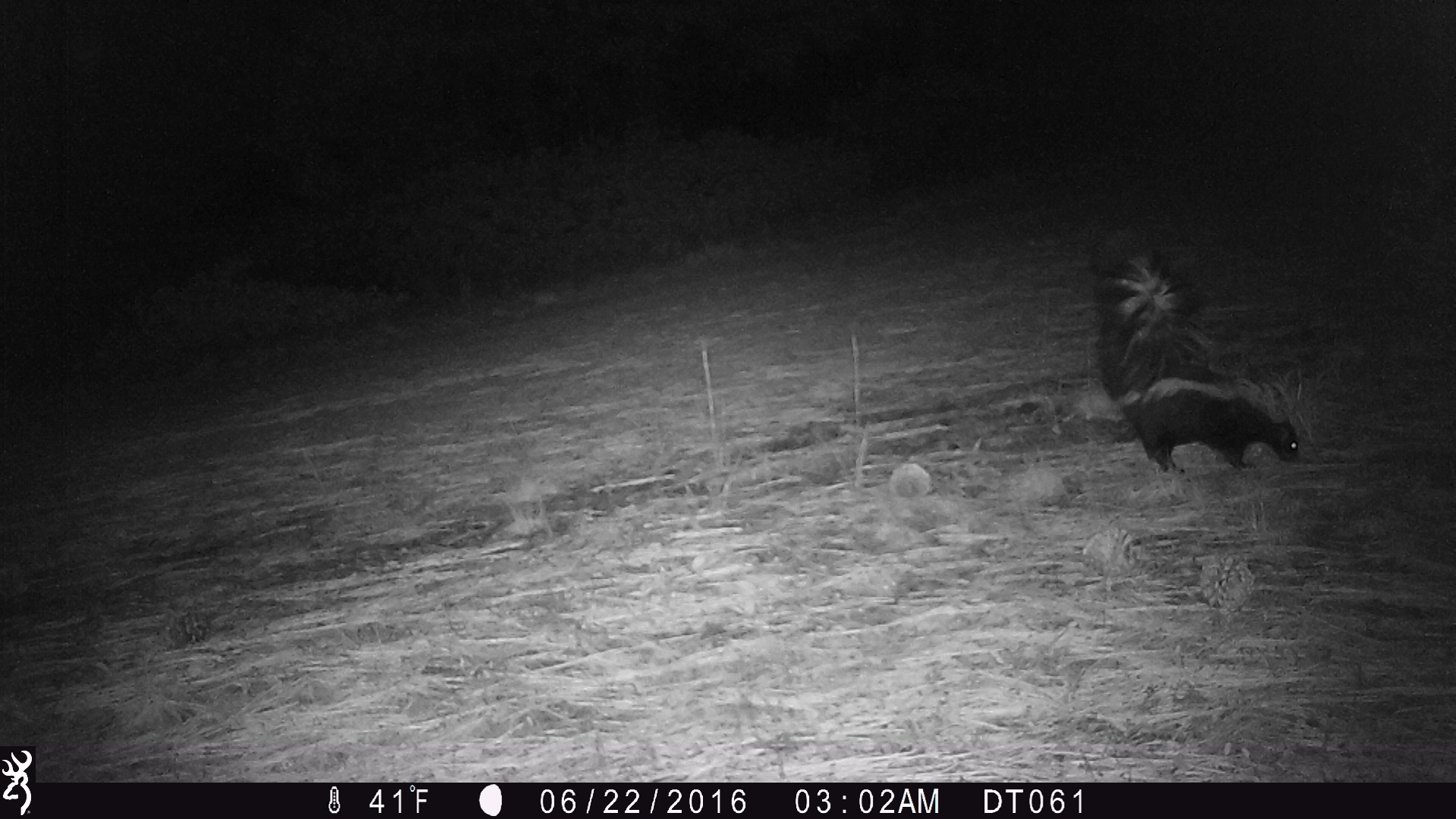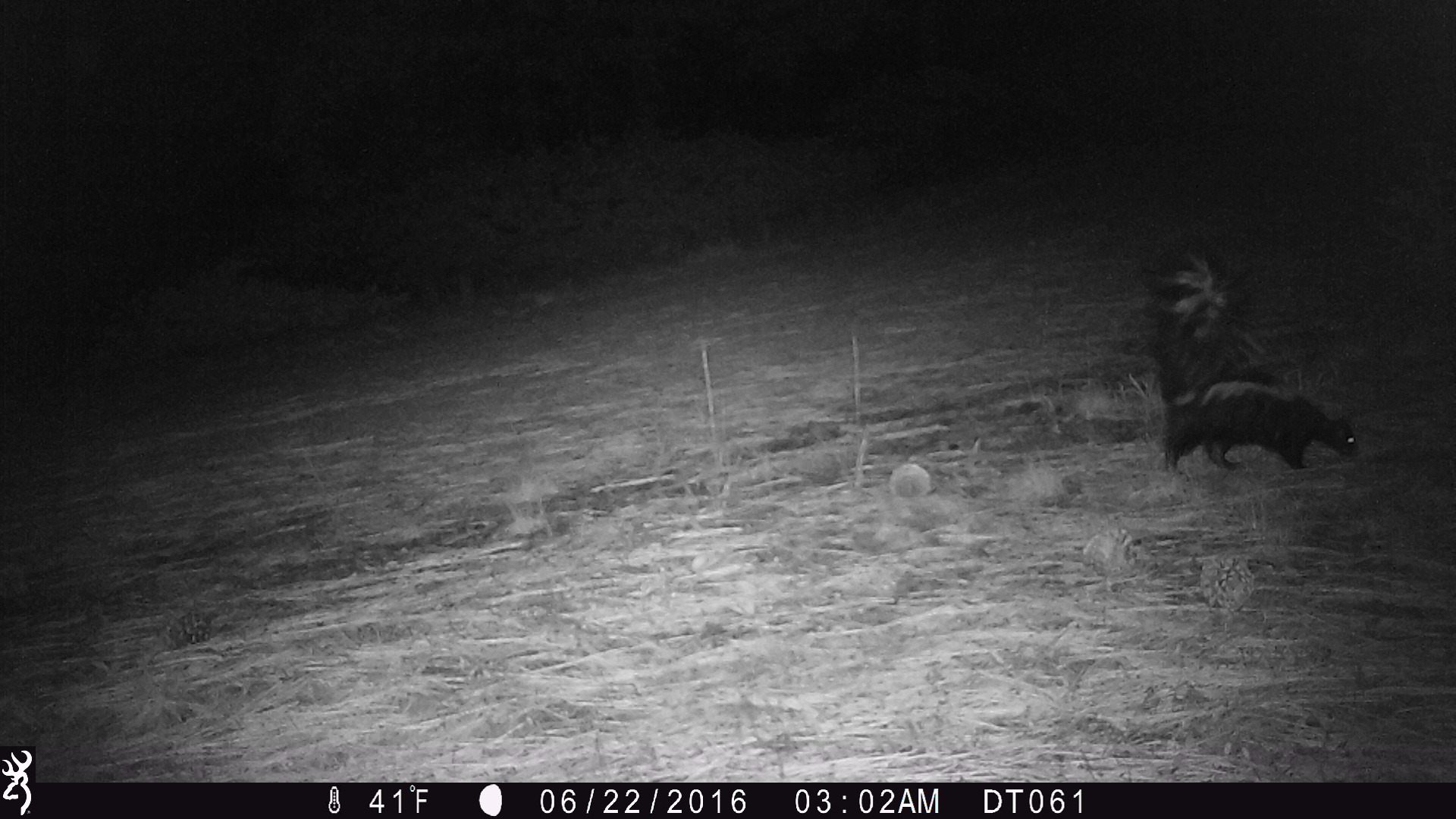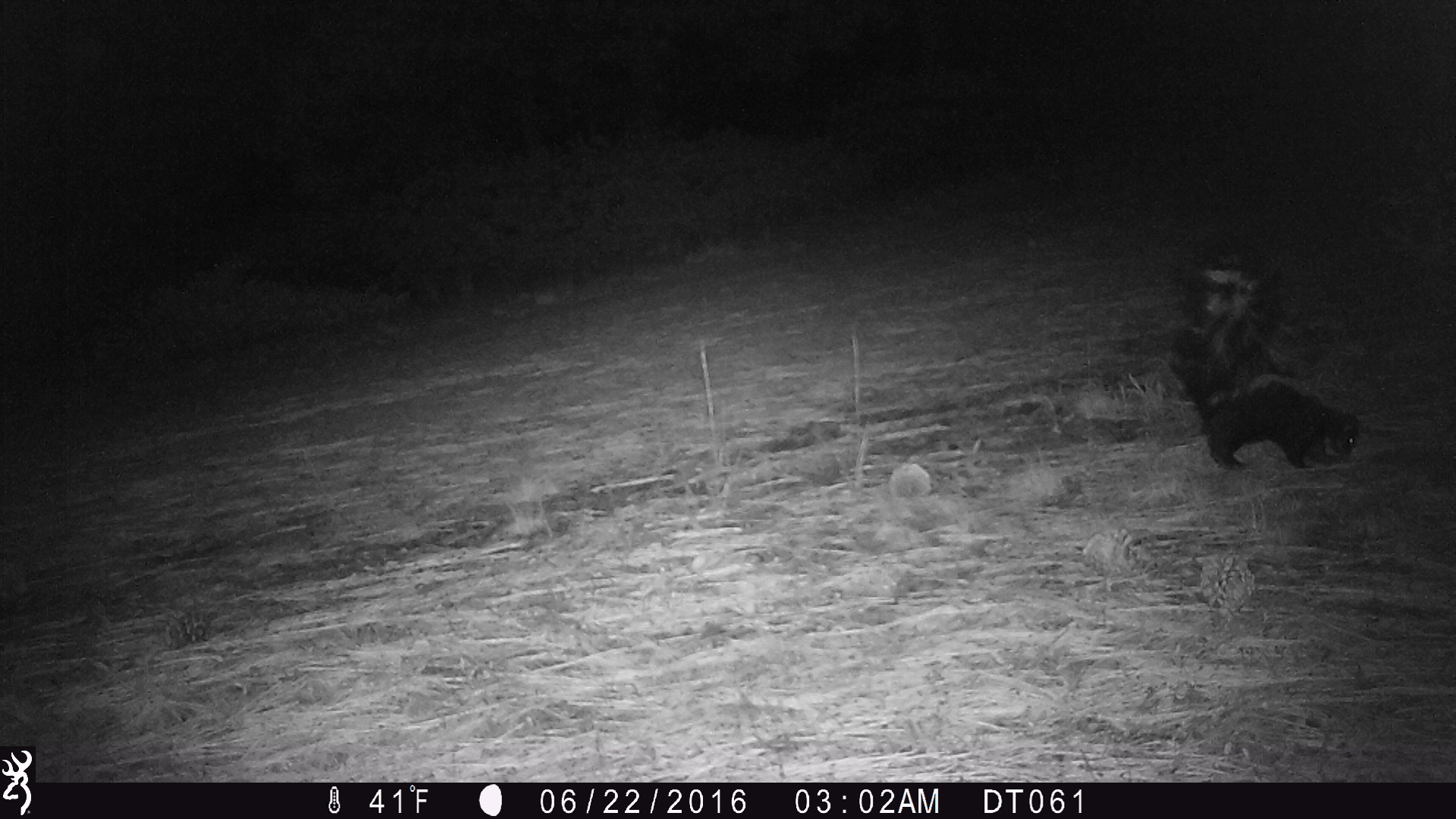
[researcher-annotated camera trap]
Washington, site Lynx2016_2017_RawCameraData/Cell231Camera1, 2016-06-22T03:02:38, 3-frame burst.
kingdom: Animalia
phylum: Chordata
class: Mammalia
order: Carnivora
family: Mephitidae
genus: Mephitis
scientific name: Mephitis mephitis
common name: striped skunk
Mephitis mephitis (striped skunk). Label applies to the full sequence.